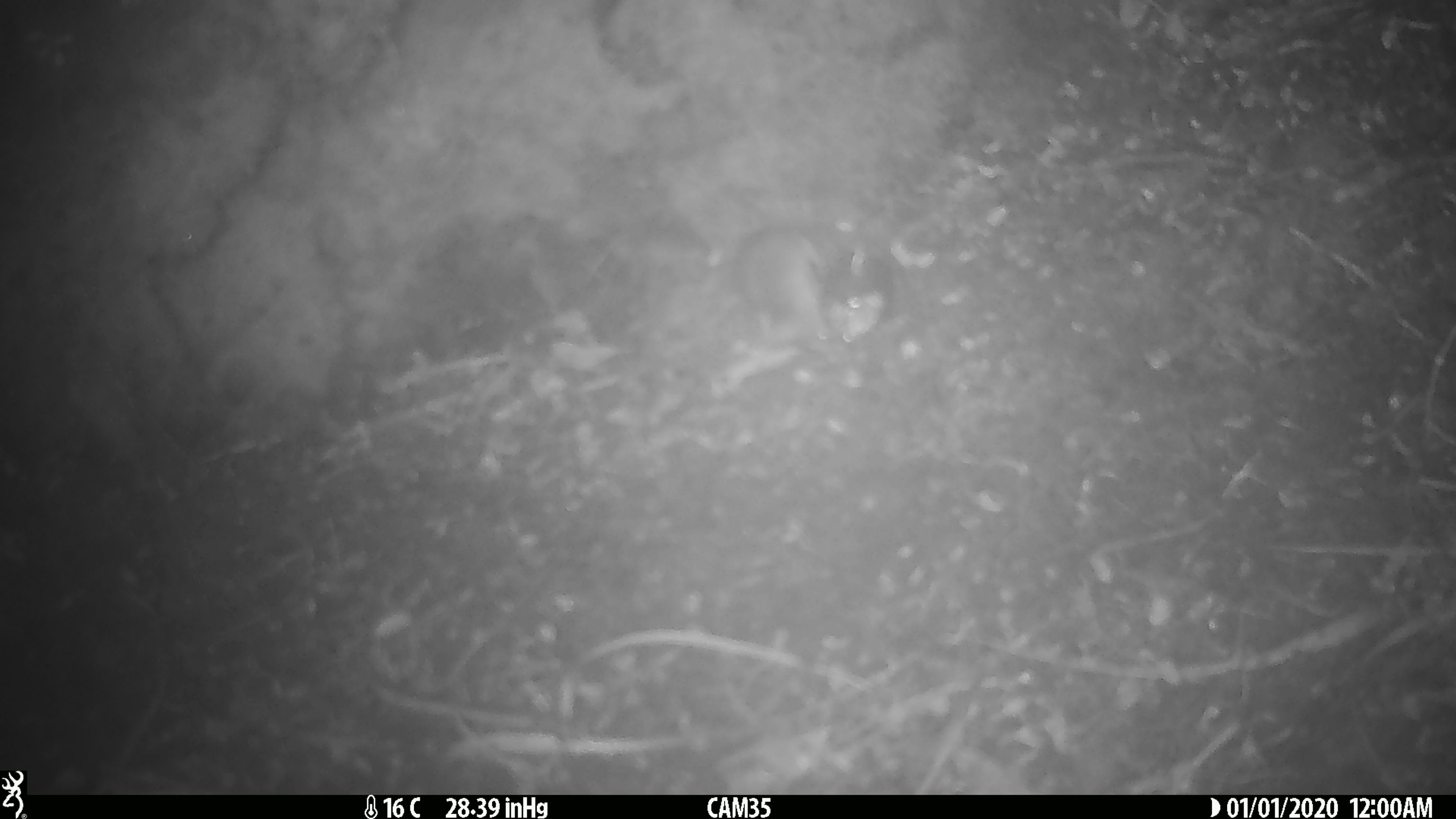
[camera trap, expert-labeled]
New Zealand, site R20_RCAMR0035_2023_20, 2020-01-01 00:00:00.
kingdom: Animalia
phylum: Chordata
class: Mammalia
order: Rodentia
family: Muridae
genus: Mus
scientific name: Mus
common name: mouse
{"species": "mouse (Mus)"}